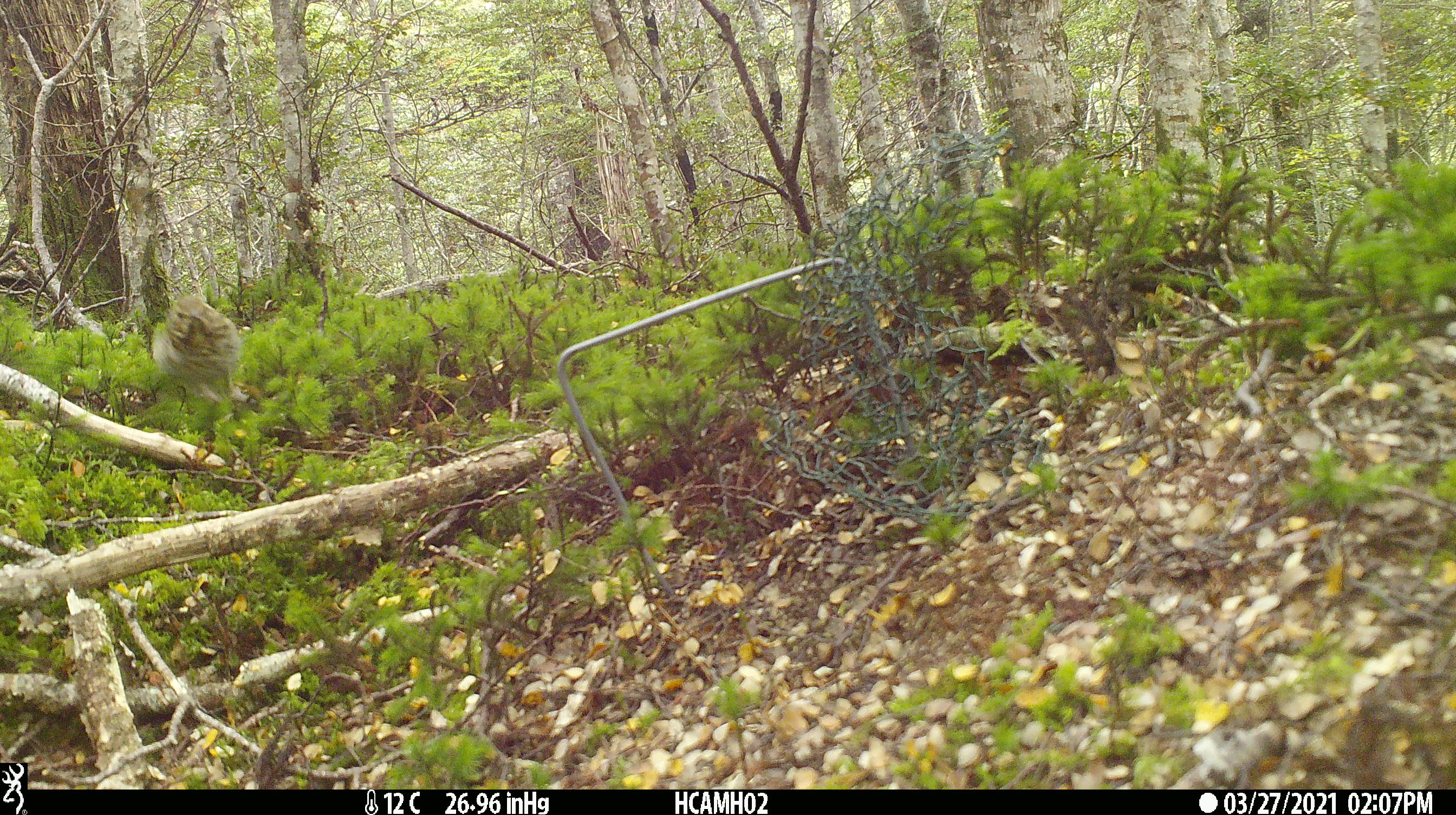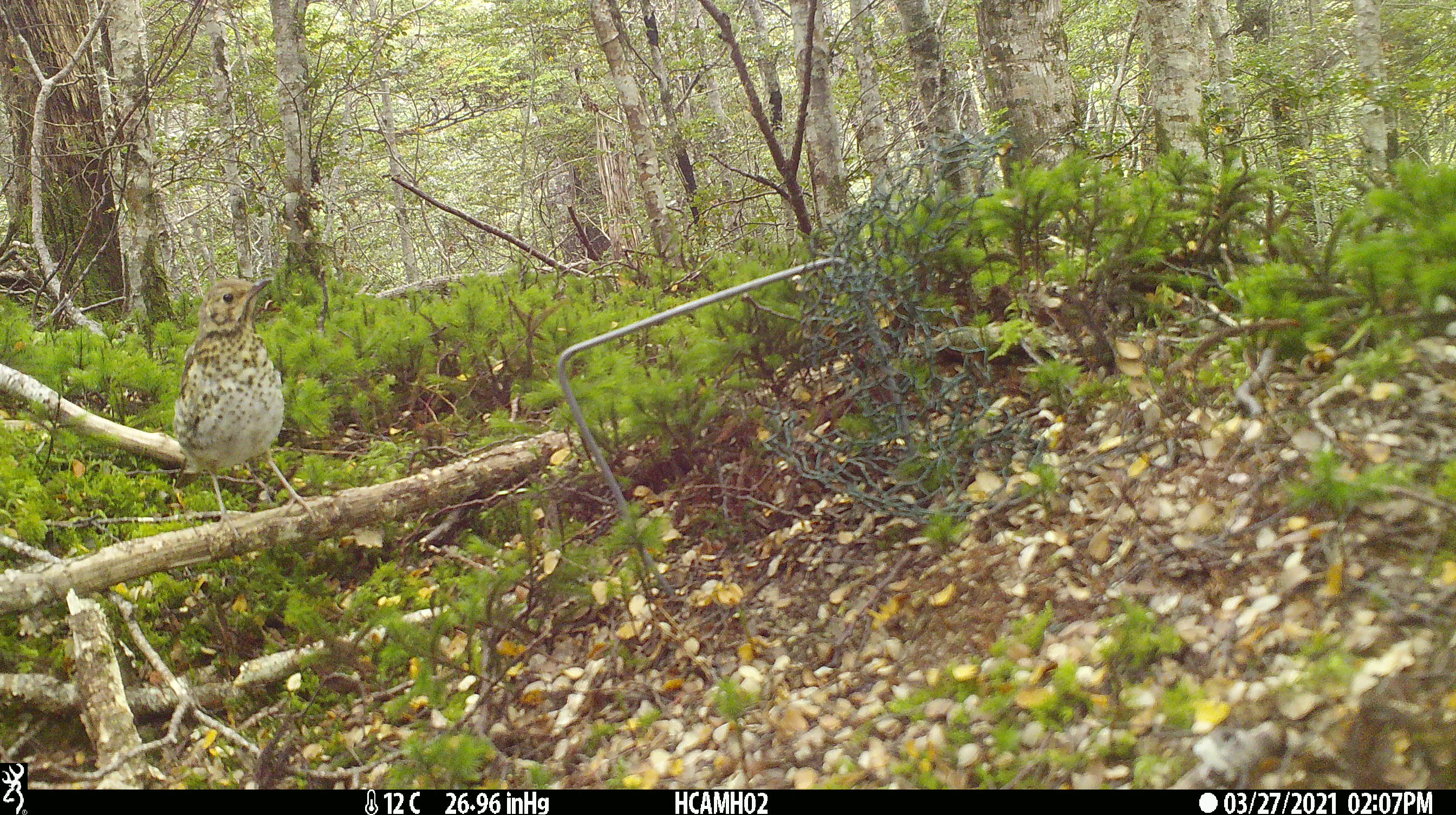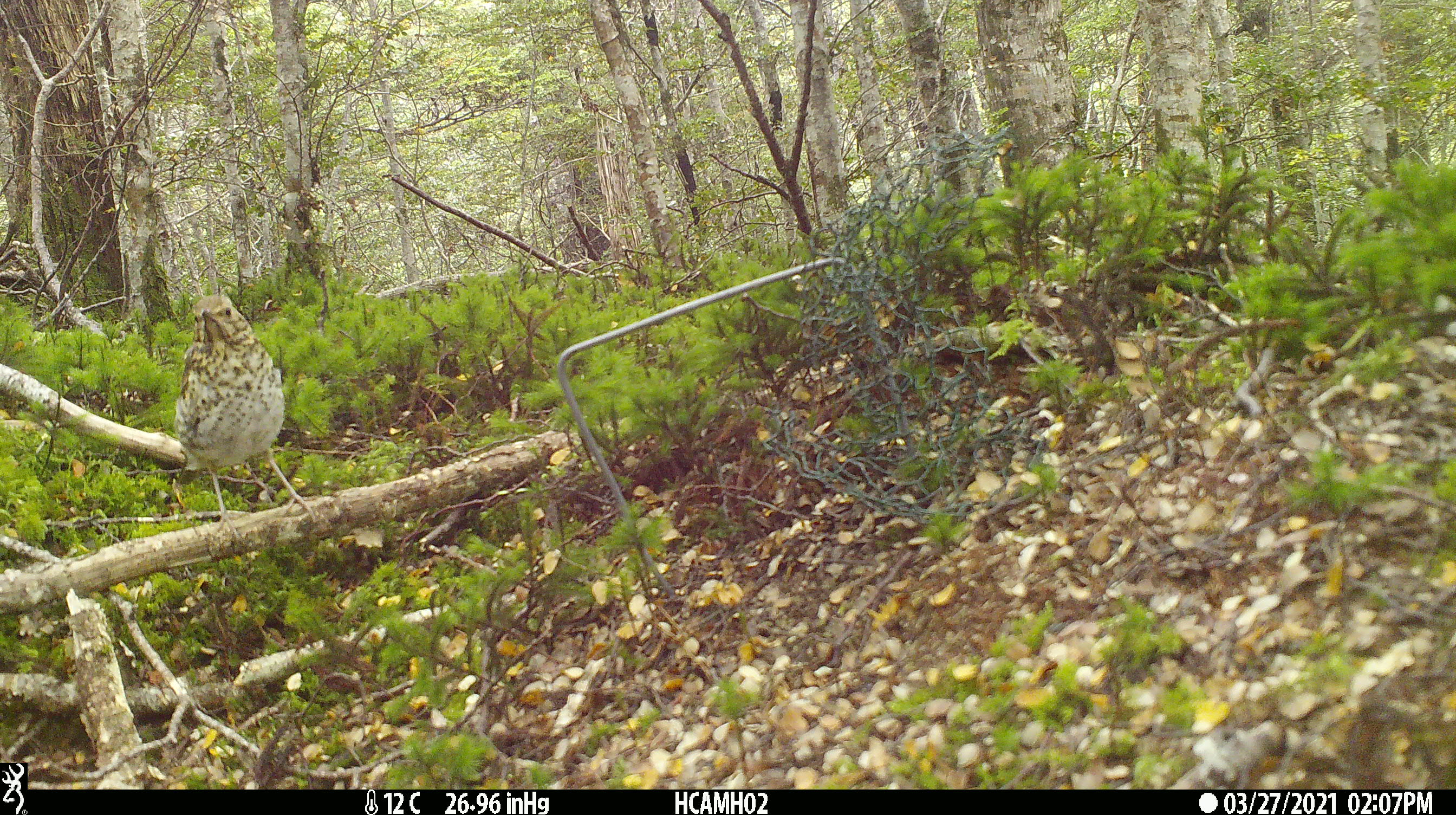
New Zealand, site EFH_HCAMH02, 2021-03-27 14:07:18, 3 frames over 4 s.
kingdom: Animalia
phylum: Chordata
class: Aves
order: Passeriformes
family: Turdidae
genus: Turdus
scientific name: Turdus philomelos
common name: song thrush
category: thrush